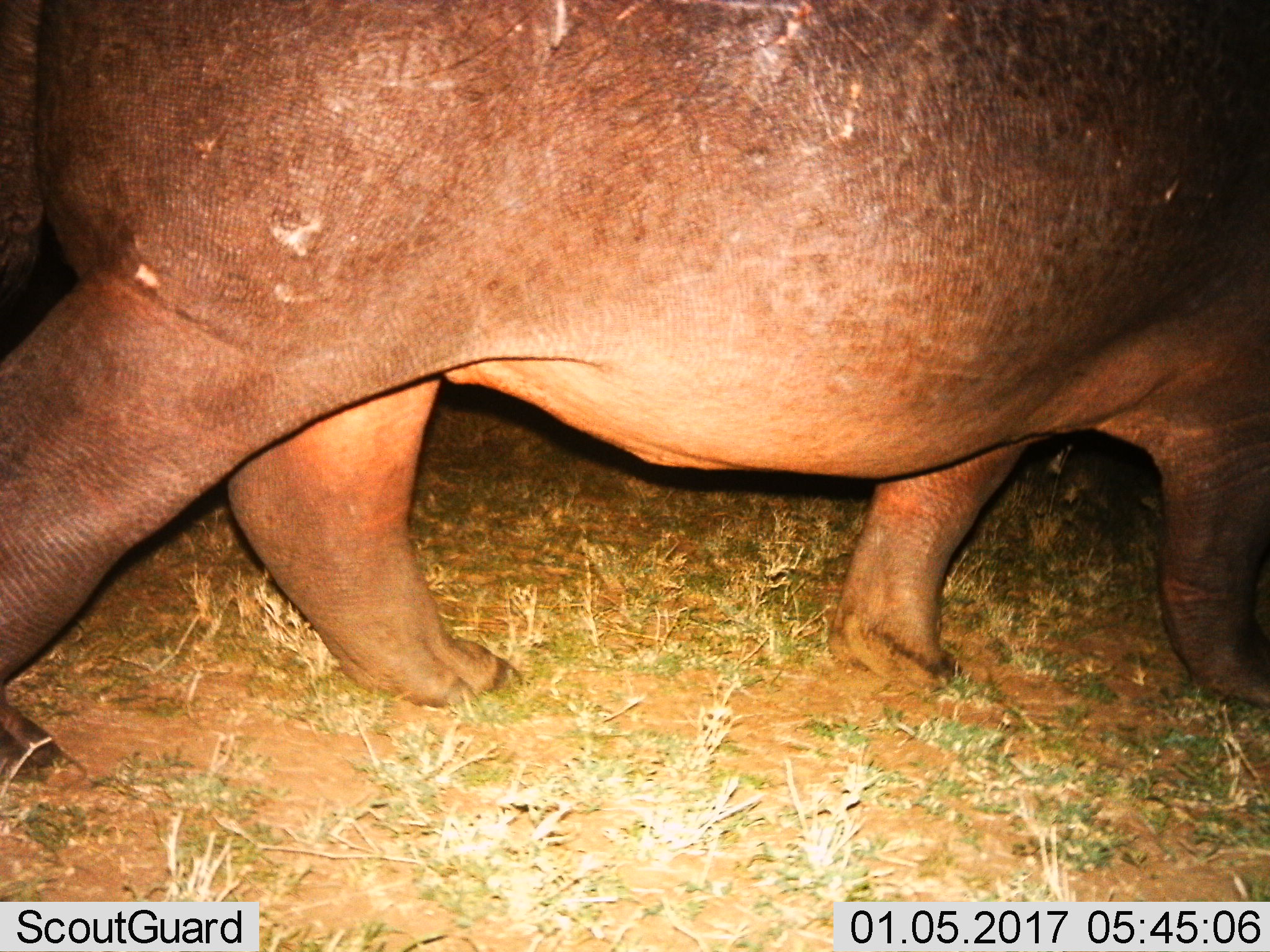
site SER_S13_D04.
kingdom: Animalia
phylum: Chordata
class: Mammalia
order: Artiodactyla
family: Hippopotamidae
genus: Hippopotamus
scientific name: Hippopotamus amphibius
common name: hippopotamus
Hippopotamus (Hippopotamus amphibius), count 1. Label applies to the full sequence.